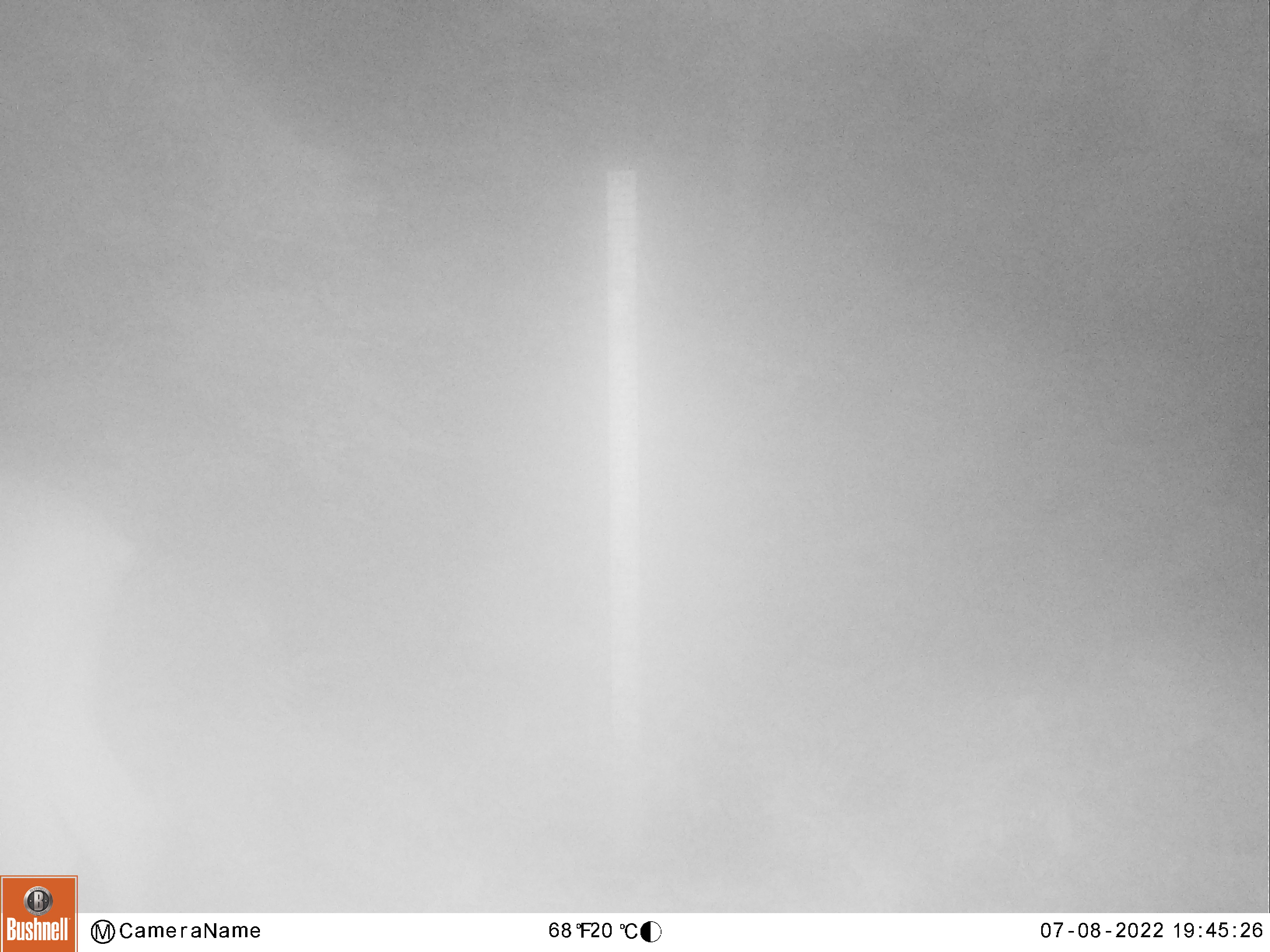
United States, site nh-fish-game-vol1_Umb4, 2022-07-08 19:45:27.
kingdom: Animalia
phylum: Chordata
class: Mammalia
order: Artiodactyla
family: Cervidae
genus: Alces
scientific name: Alces alces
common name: moose